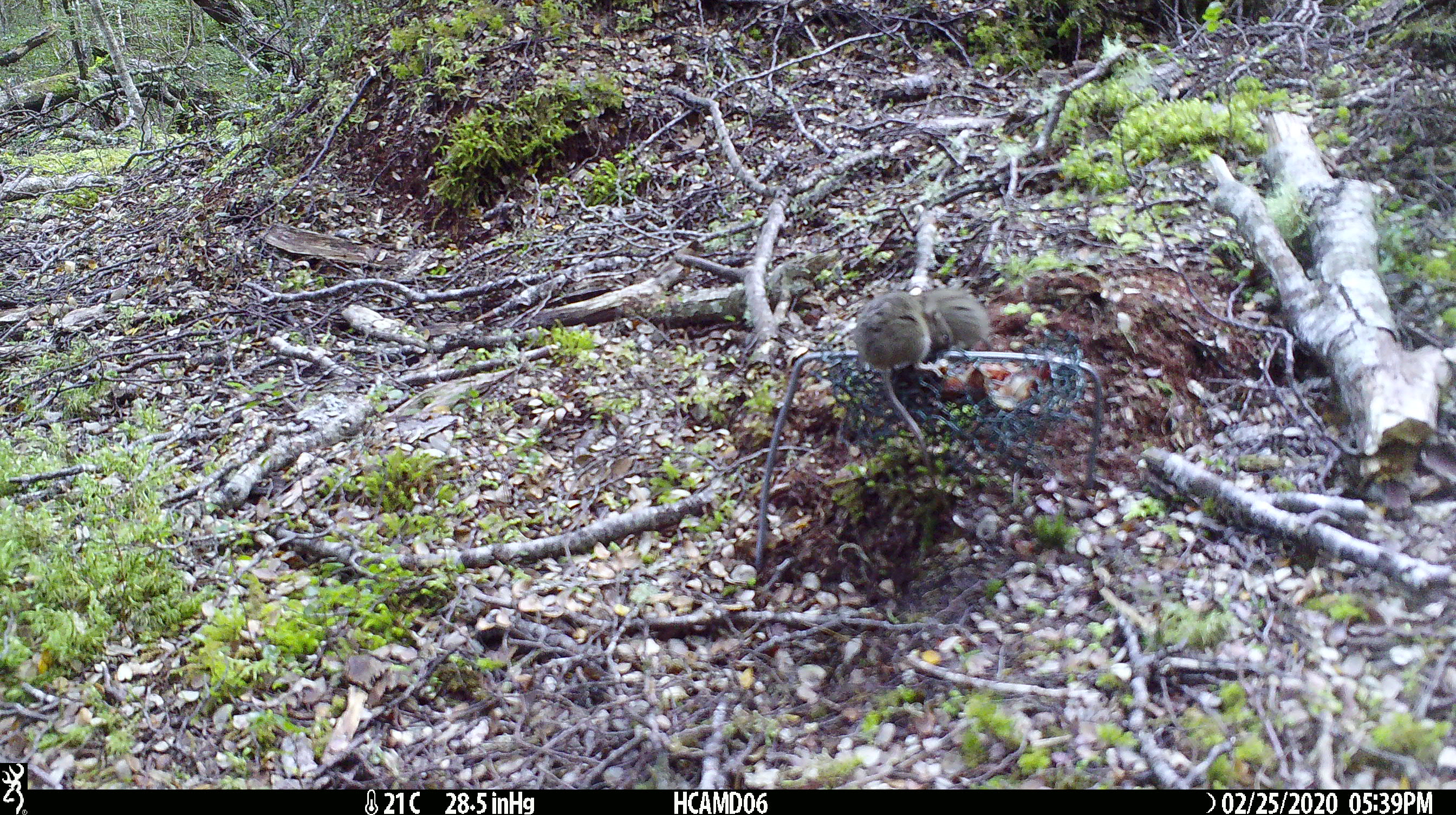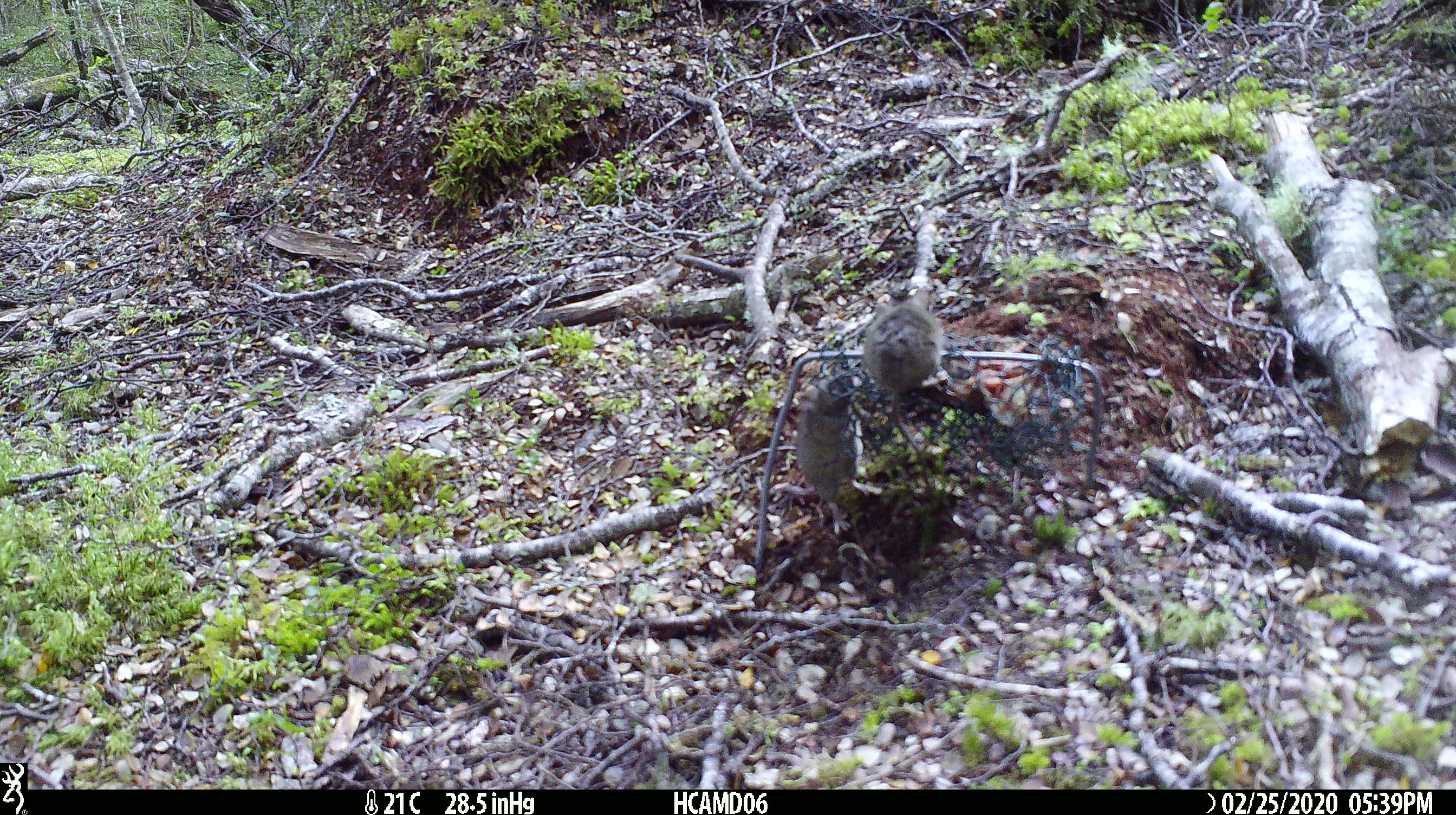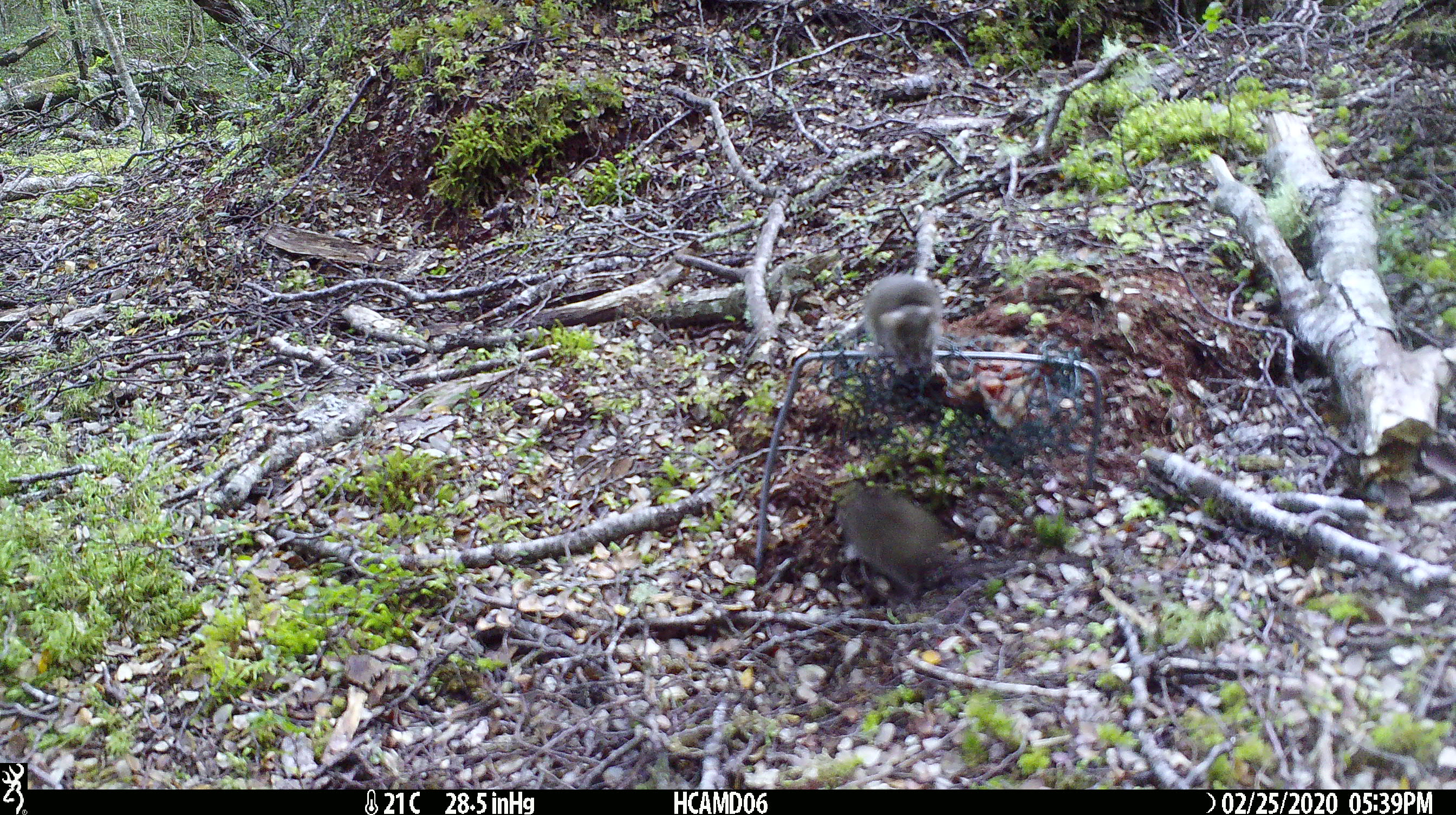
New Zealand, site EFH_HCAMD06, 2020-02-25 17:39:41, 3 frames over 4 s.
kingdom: Animalia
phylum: Chordata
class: Mammalia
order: Rodentia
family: Muridae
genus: Mus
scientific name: Mus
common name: mouse